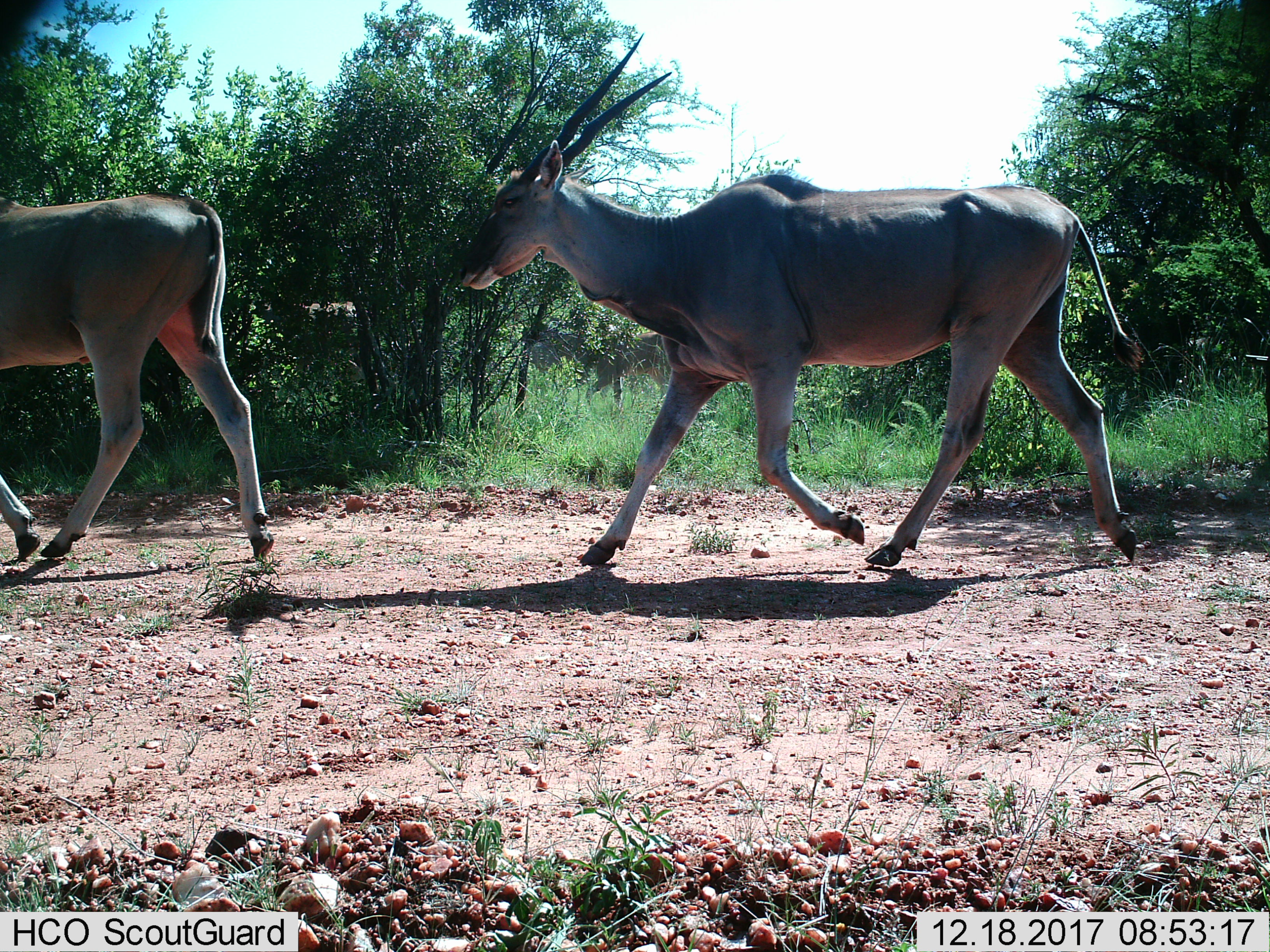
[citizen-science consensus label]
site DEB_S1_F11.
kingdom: Animalia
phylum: Chordata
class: Mammalia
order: Artiodactyla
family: Bovidae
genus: Tragelaphus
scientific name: Tragelaphus oryx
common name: eland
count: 2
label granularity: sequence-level